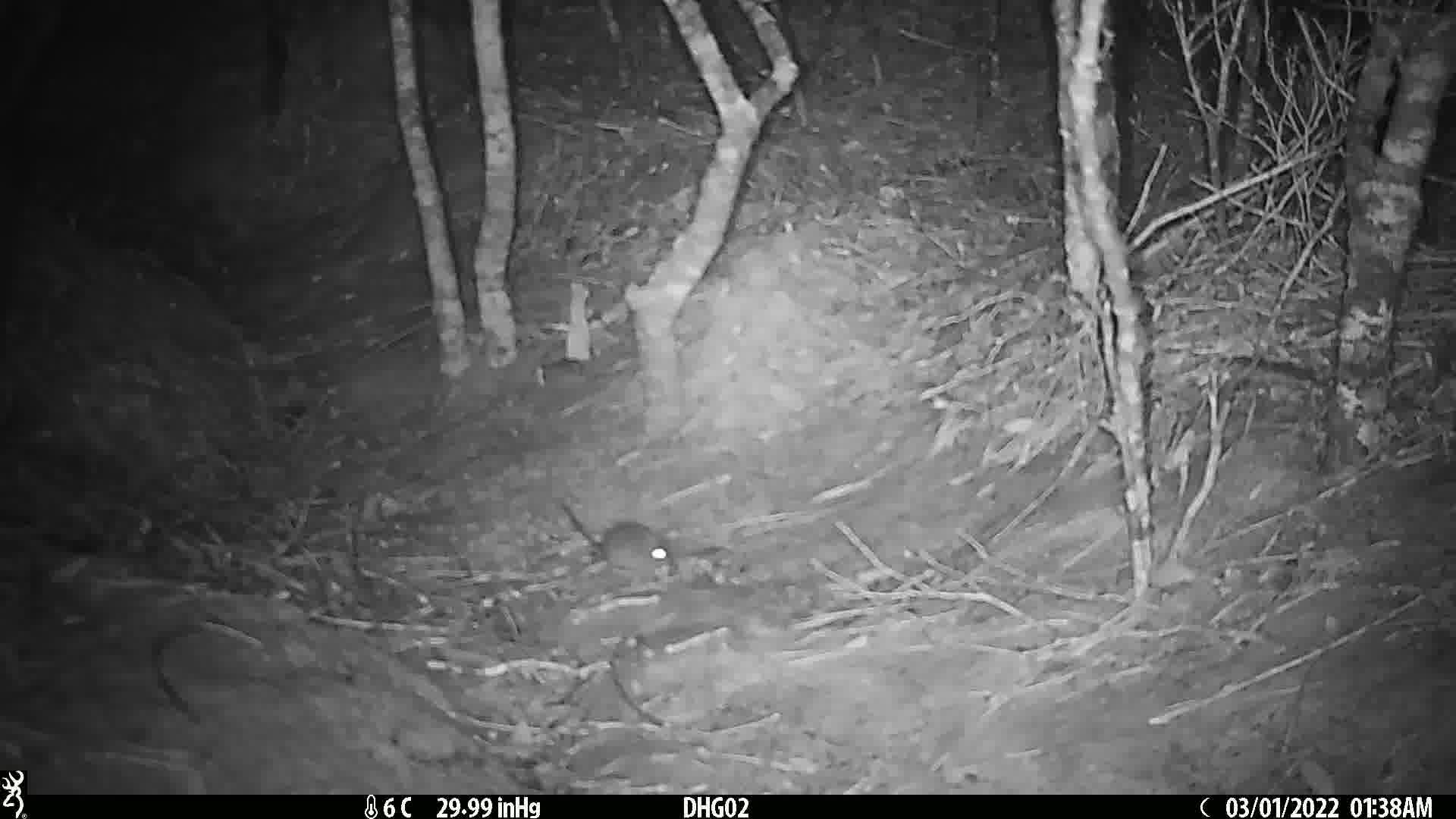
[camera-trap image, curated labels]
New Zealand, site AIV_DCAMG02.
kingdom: Animalia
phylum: Chordata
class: Mammalia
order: Rodentia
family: Muridae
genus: Mus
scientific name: Mus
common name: mouse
Mouse (Mus).